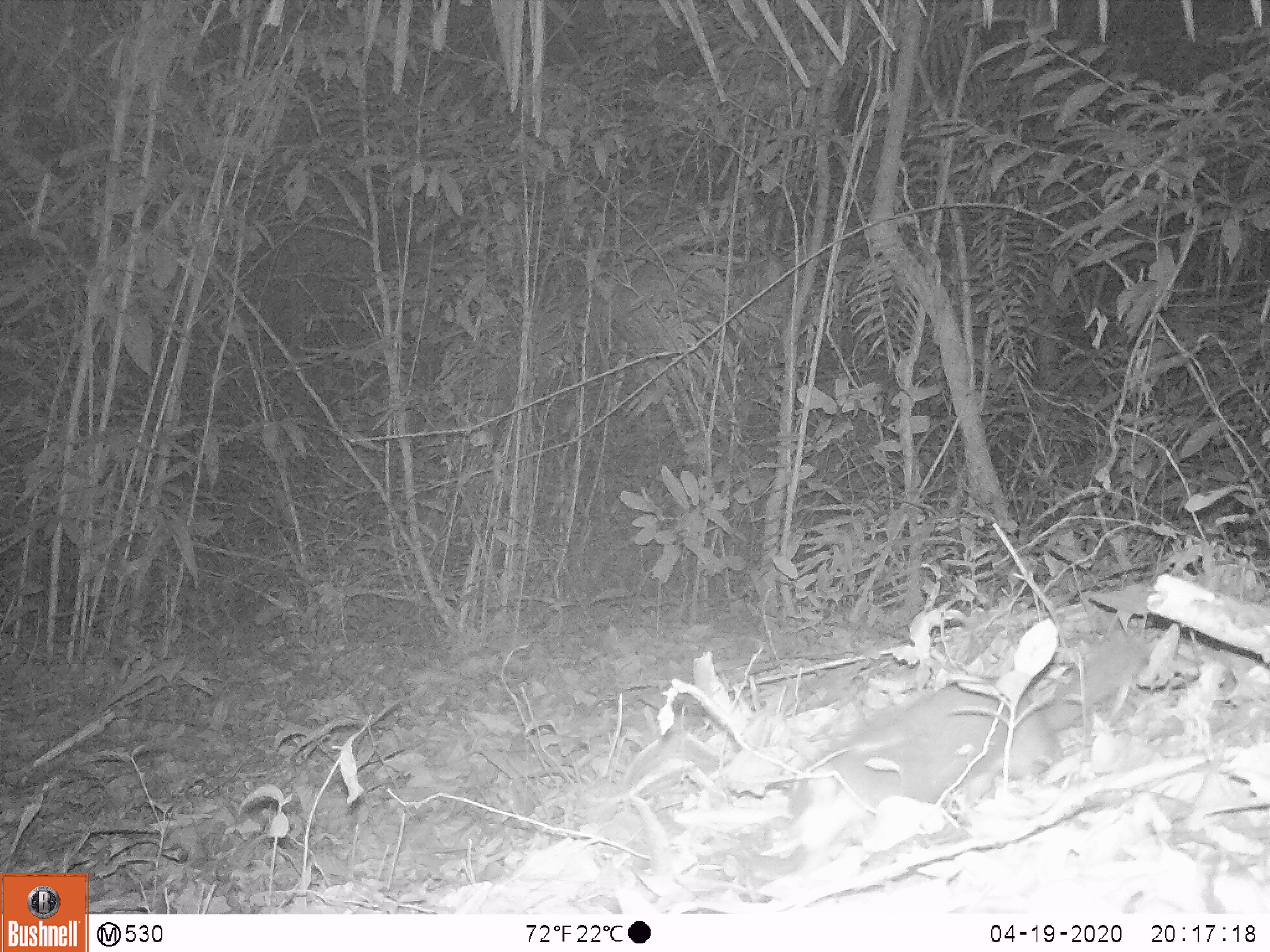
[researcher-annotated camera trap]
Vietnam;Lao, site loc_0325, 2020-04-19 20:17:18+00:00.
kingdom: Animalia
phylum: Chordata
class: Mammalia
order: Carnivora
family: Mustelidae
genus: Melogale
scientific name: Melogale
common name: ferret badger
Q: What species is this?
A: Ferret badger (Melogale).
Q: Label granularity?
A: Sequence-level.